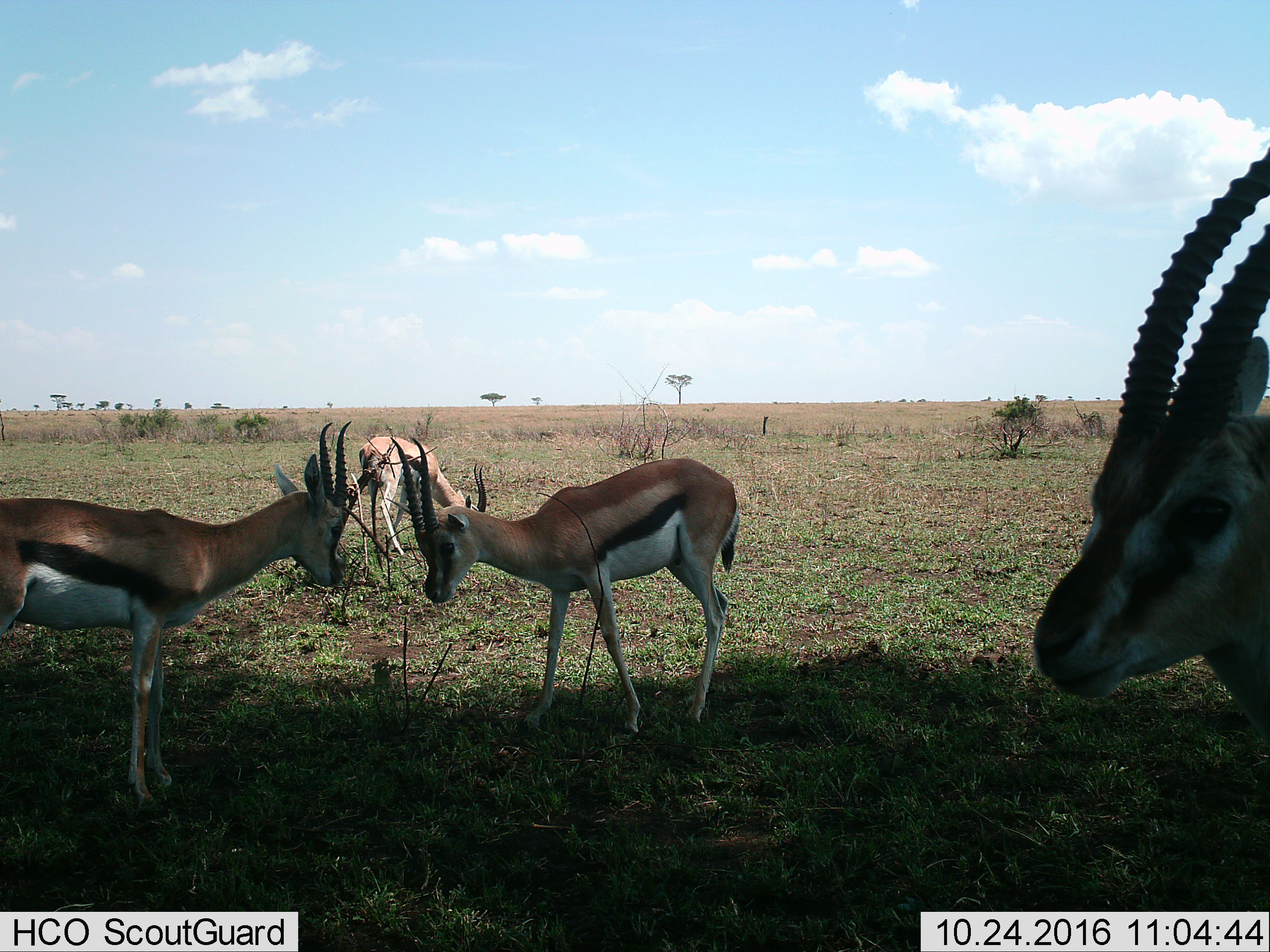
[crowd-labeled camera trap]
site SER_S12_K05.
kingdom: Animalia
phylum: Chordata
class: Mammalia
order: Artiodactyla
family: Bovidae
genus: Eudorcas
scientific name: Eudorcas thomsonii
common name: thomson's gazelle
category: gazellethomsons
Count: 4.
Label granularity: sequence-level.